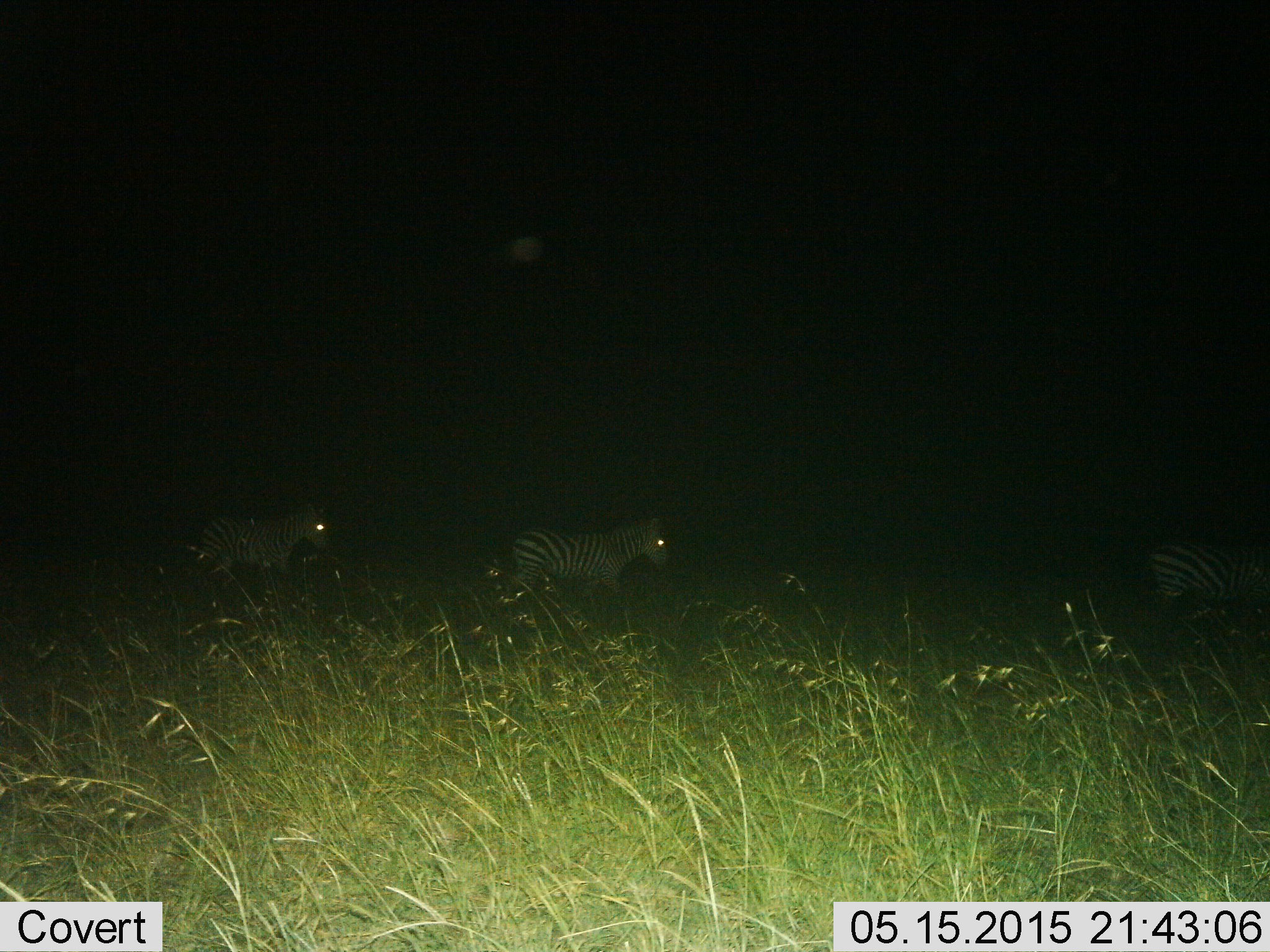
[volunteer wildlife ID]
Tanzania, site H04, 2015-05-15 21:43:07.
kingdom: Animalia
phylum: Chordata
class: Mammalia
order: Perissodactyla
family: Equidae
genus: Equus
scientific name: Equus quagga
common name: plains zebra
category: zebra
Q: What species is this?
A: Zebra (plains zebra) (Equus quagga).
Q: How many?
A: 3.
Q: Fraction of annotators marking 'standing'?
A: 10%.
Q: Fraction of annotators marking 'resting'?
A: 0%.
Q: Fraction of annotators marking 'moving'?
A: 100%.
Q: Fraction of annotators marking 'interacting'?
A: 0%.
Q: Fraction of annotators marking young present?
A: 0%.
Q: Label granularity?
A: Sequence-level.